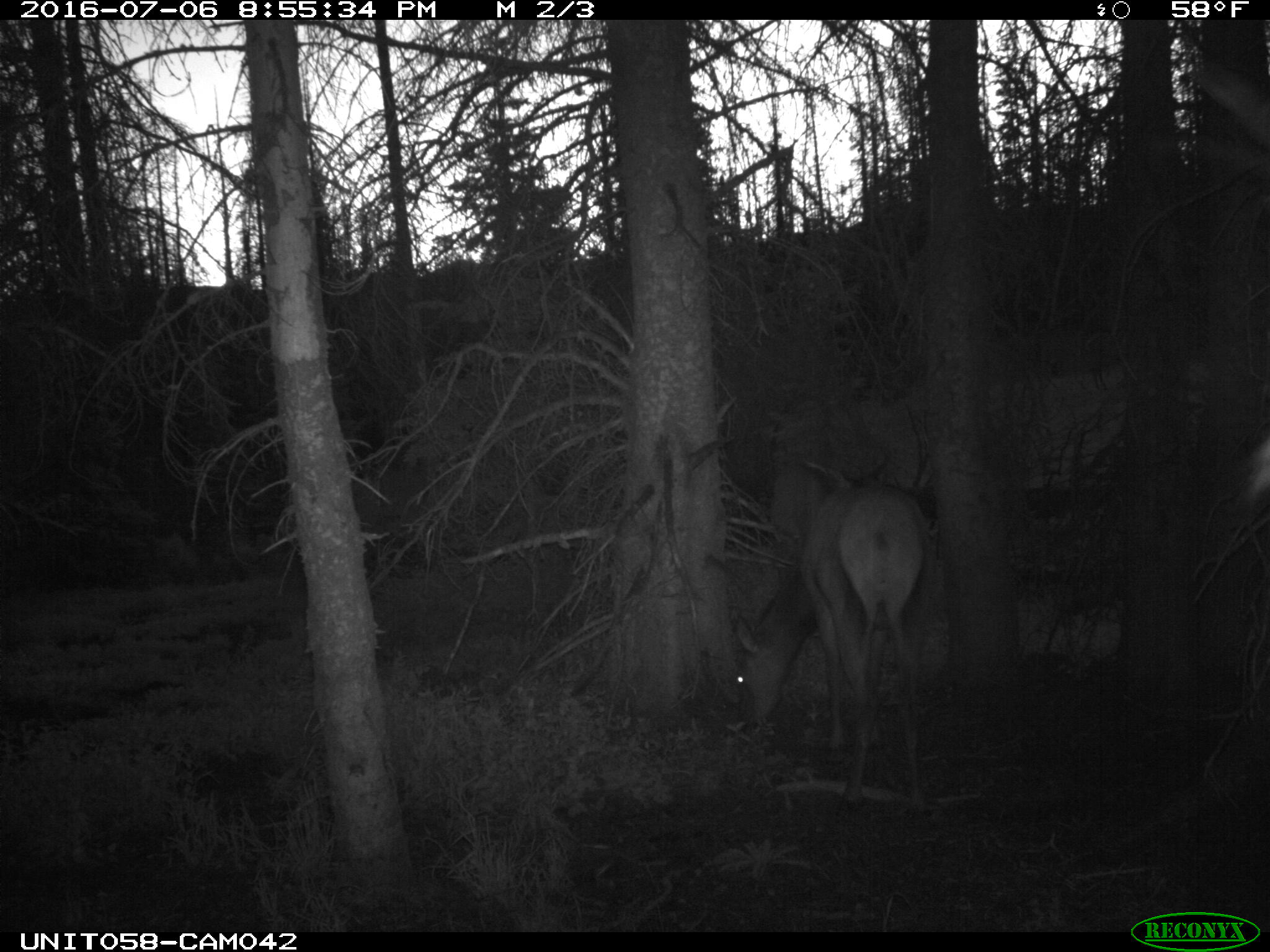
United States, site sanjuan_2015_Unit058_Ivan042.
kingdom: Animalia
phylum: Chordata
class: Mammalia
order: Artiodactyla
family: Cervidae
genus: Cervus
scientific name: Cervus elaphus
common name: red deer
Cervus elaphus (red deer).